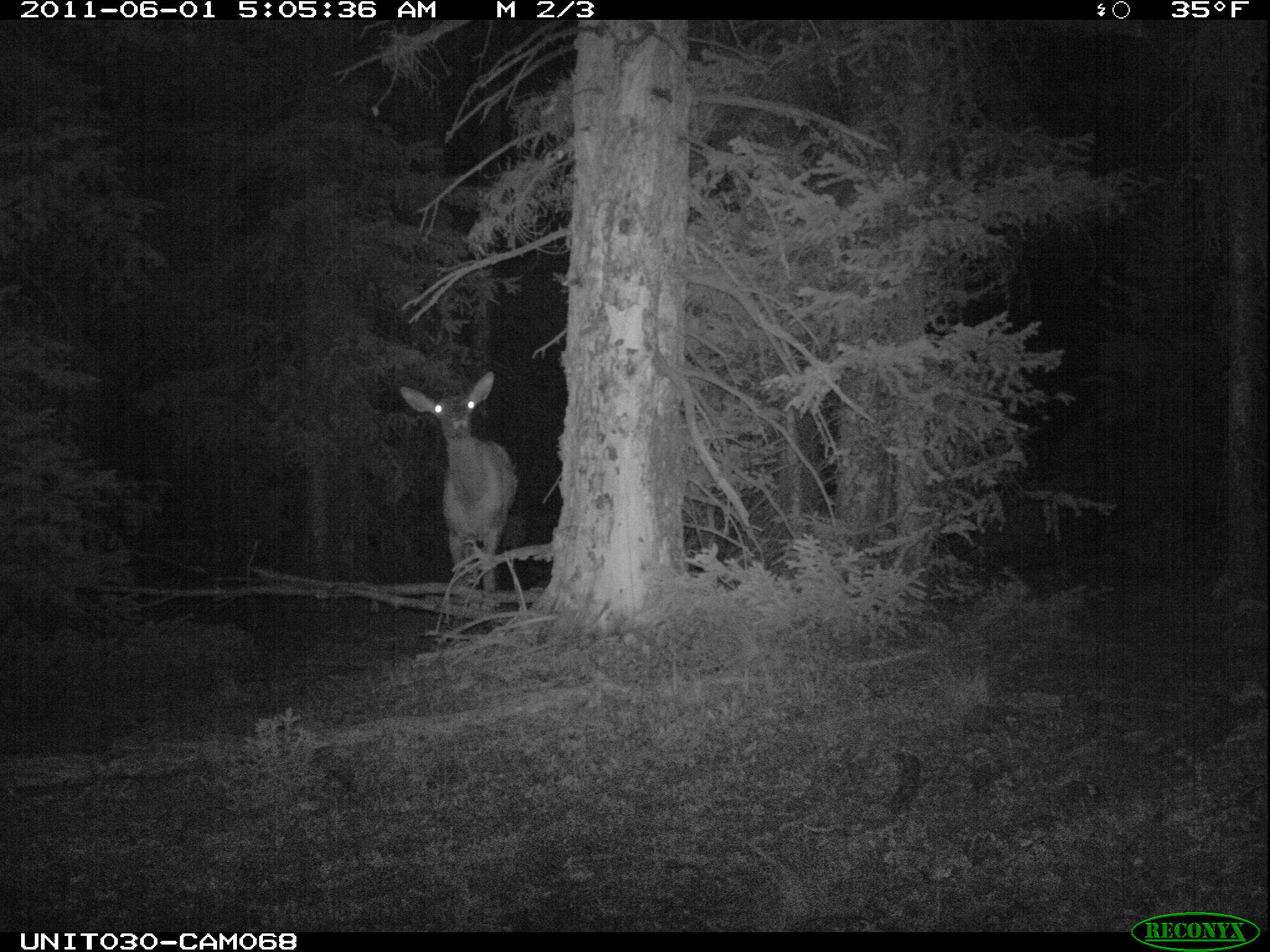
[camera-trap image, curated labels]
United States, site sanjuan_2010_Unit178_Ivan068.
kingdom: Animalia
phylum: Chordata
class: Mammalia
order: Artiodactyla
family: Cervidae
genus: Cervus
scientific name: Cervus elaphus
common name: red deer